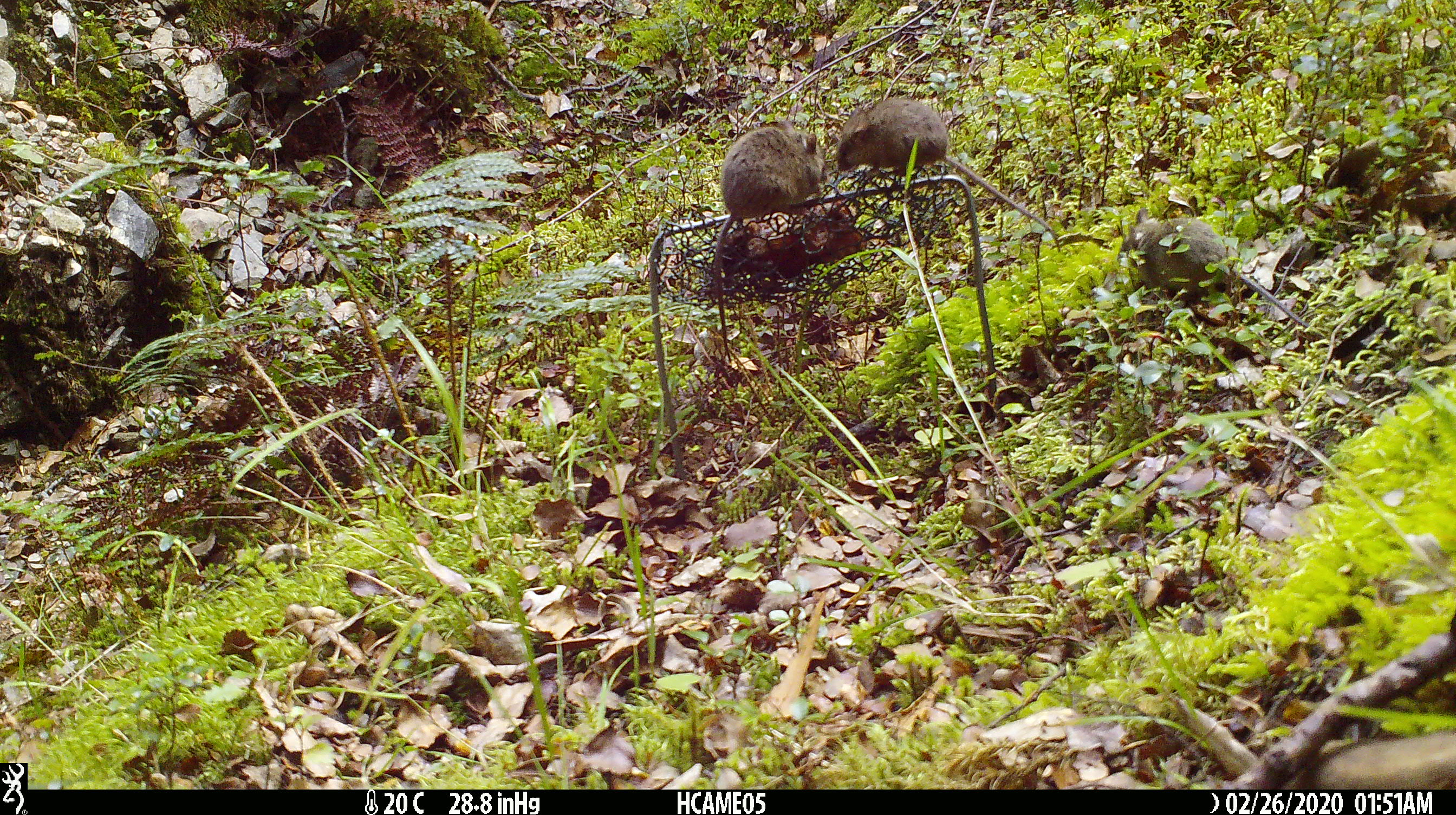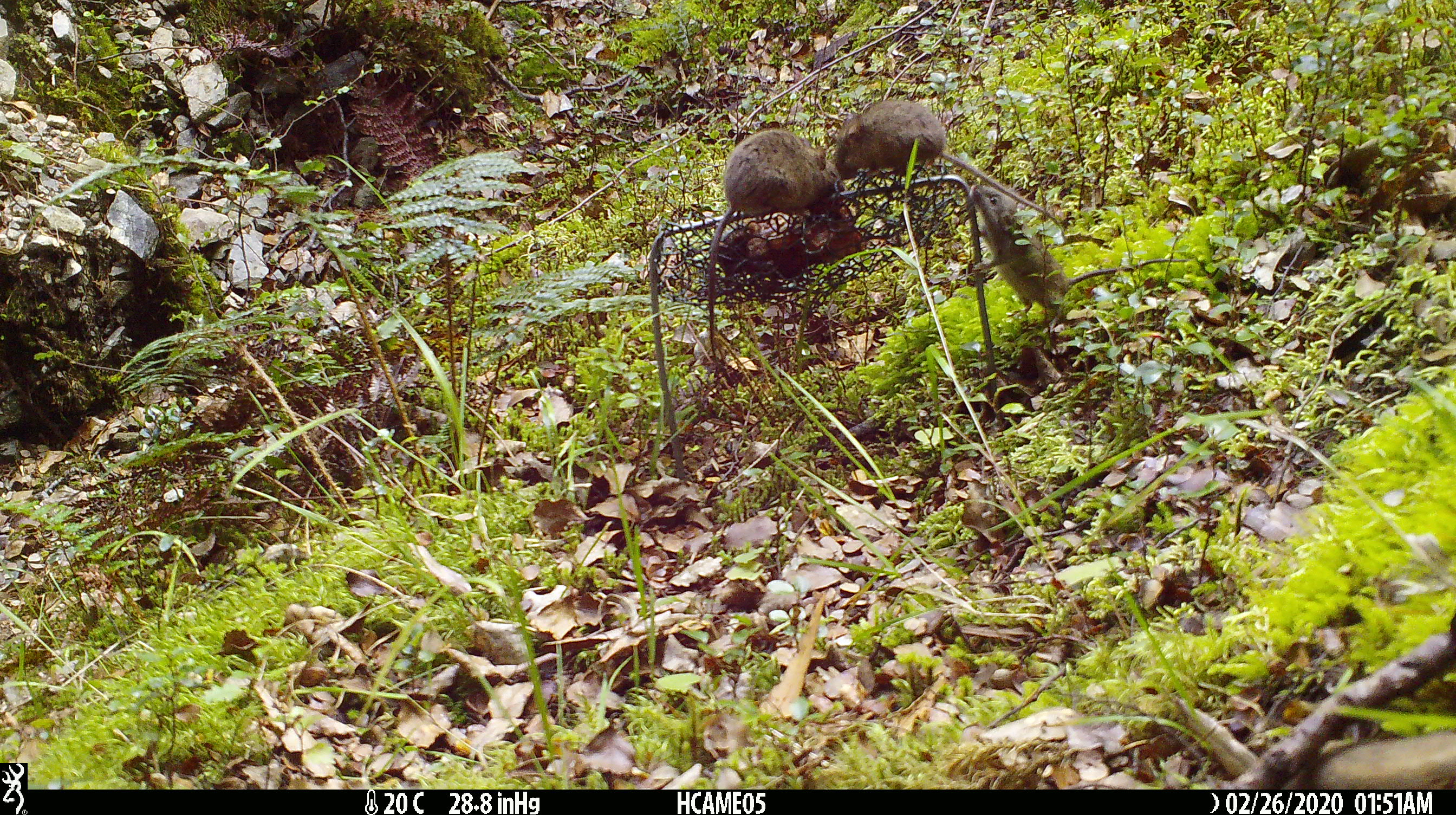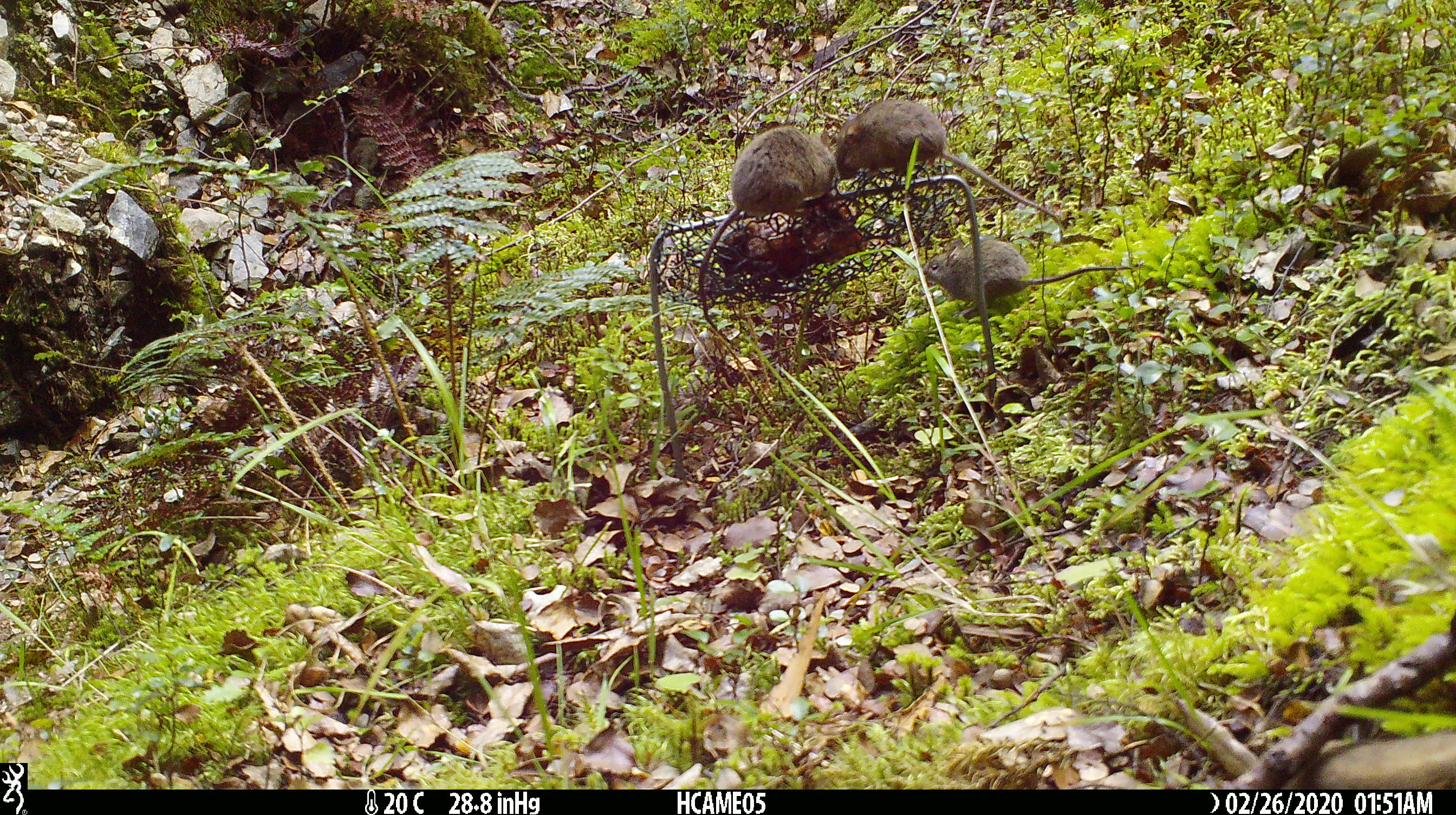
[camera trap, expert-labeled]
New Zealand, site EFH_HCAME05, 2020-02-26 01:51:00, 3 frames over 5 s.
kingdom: Animalia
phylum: Chordata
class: Mammalia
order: Rodentia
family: Muridae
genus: Mus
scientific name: Mus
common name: mouse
Mouse (Mus).